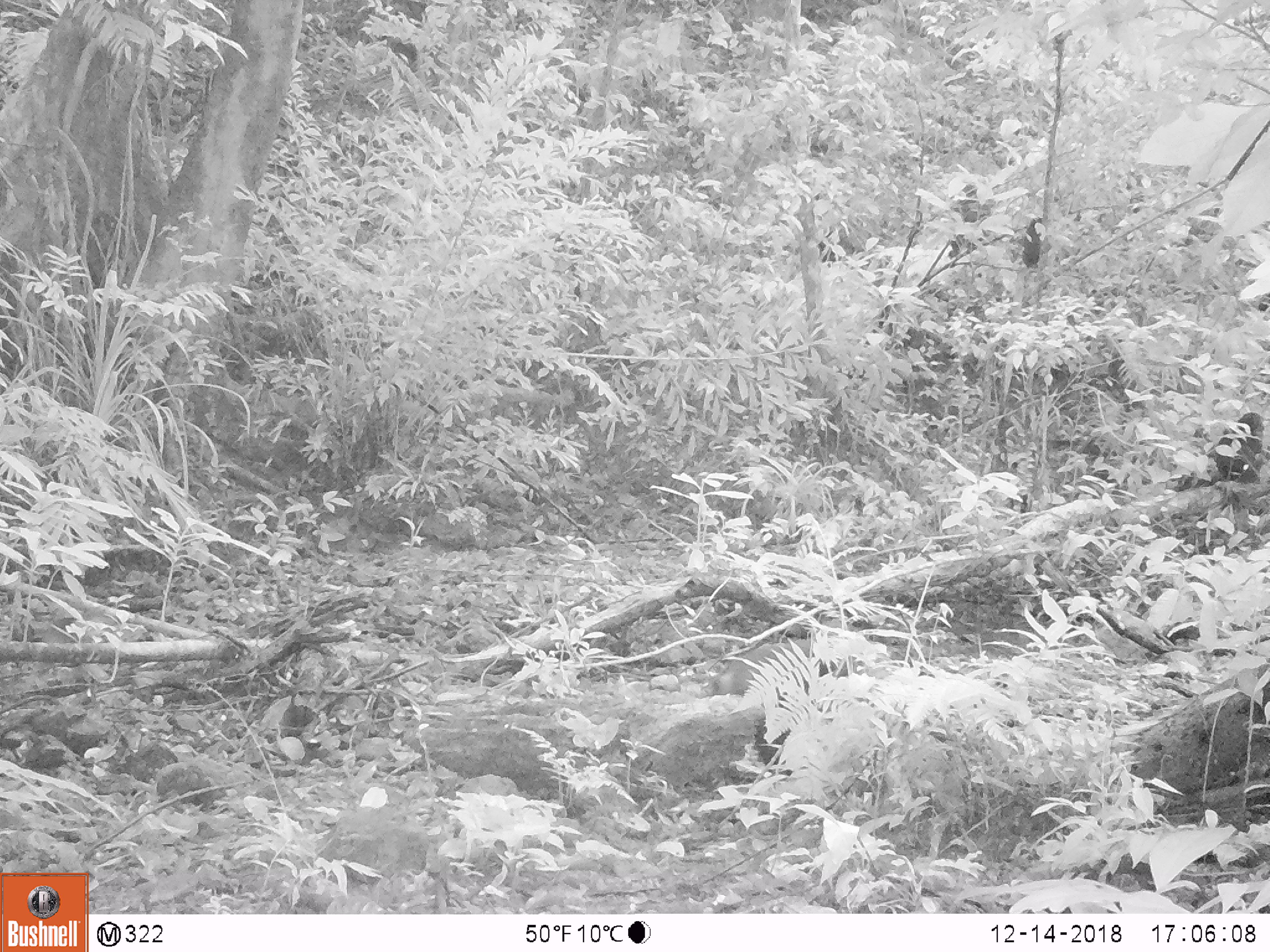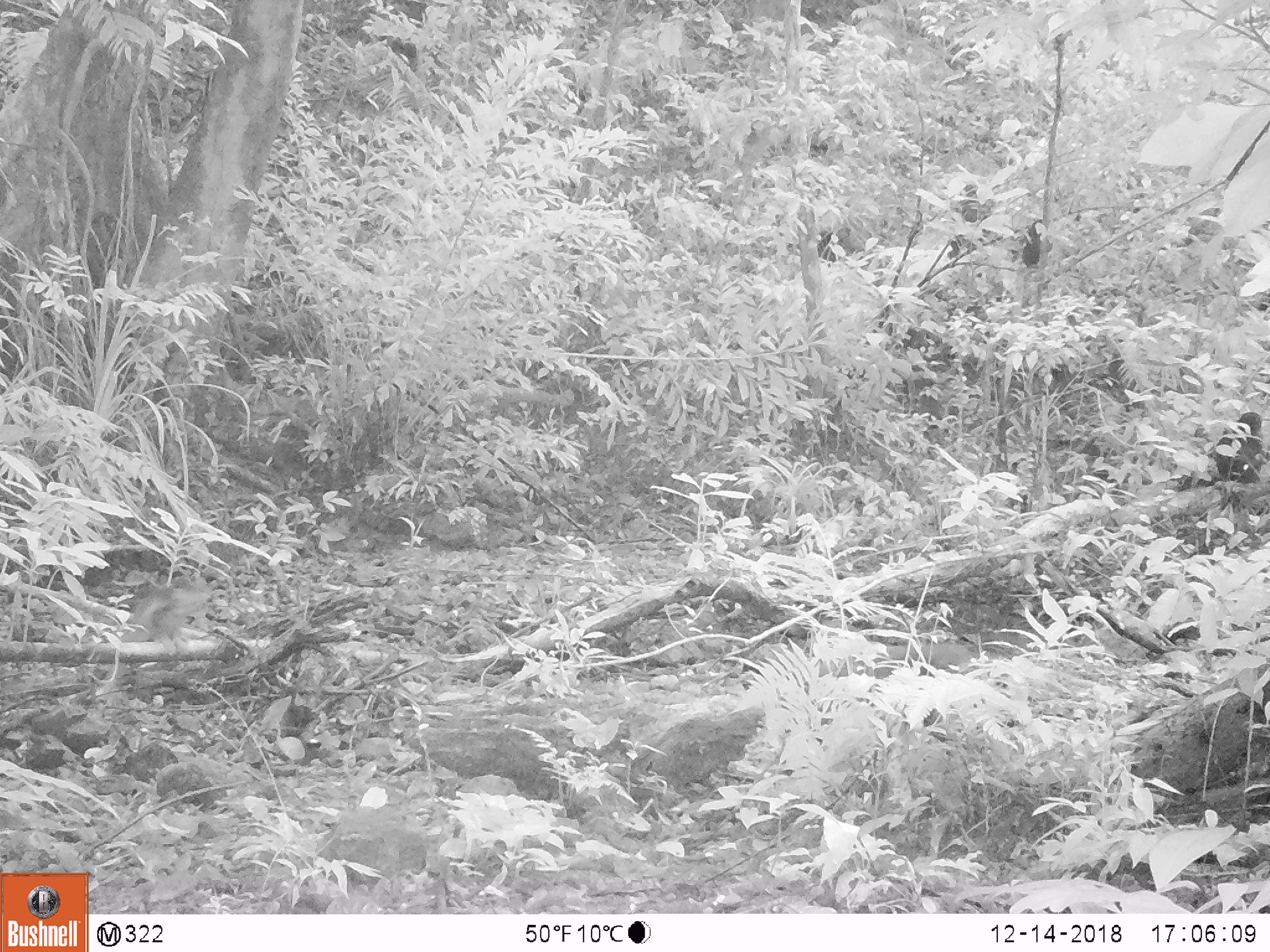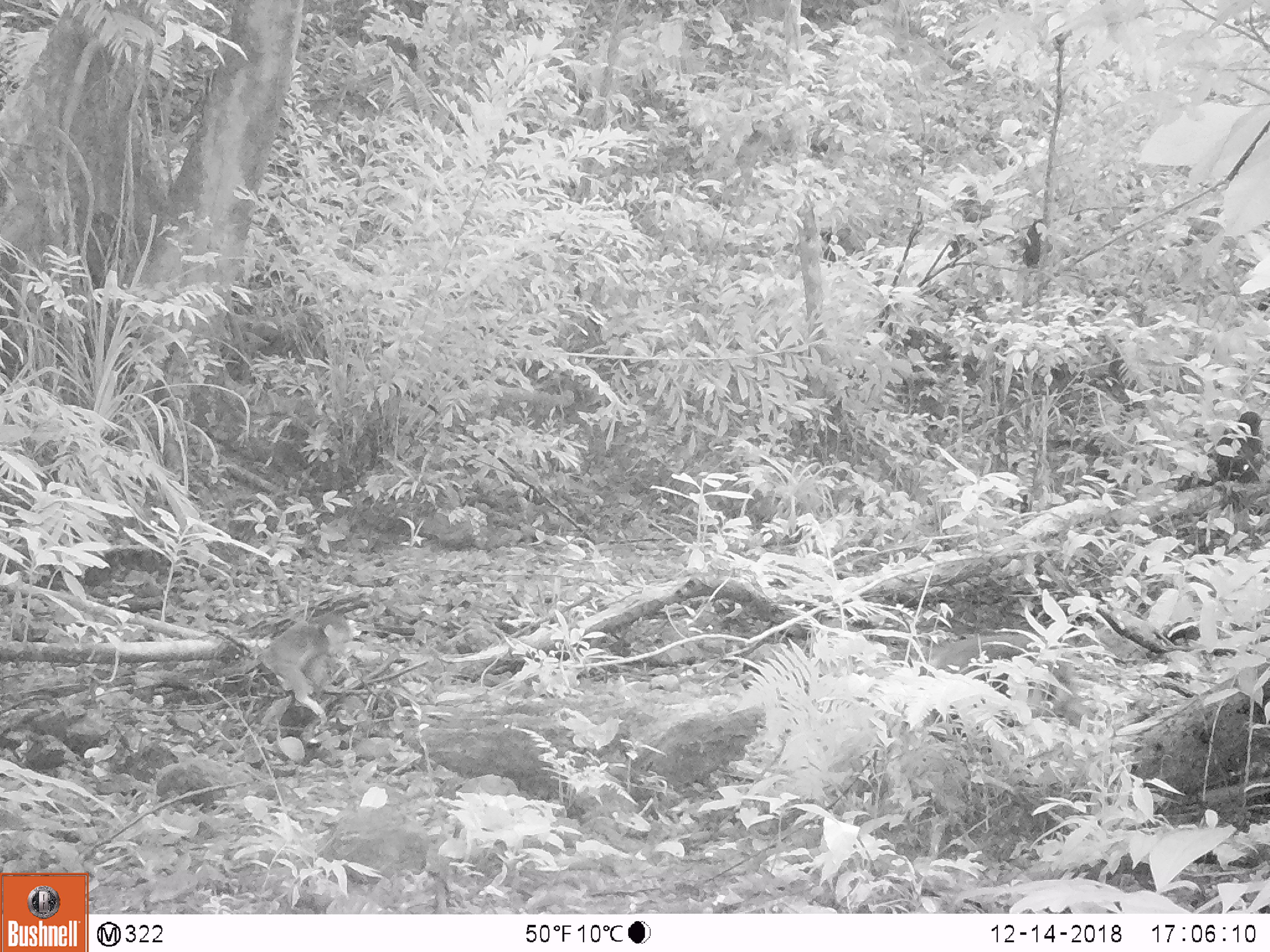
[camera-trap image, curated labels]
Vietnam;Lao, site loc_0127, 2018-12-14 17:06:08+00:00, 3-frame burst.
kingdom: Animalia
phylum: Chordata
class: Mammalia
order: Primates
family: Cercopithecidae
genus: Macaca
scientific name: Macaca arctoides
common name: stump-tailed macaque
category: stump tailed macaque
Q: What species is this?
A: Stump tailed macaque (stump-tailed macaque) (Macaca arctoides).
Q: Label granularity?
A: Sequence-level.